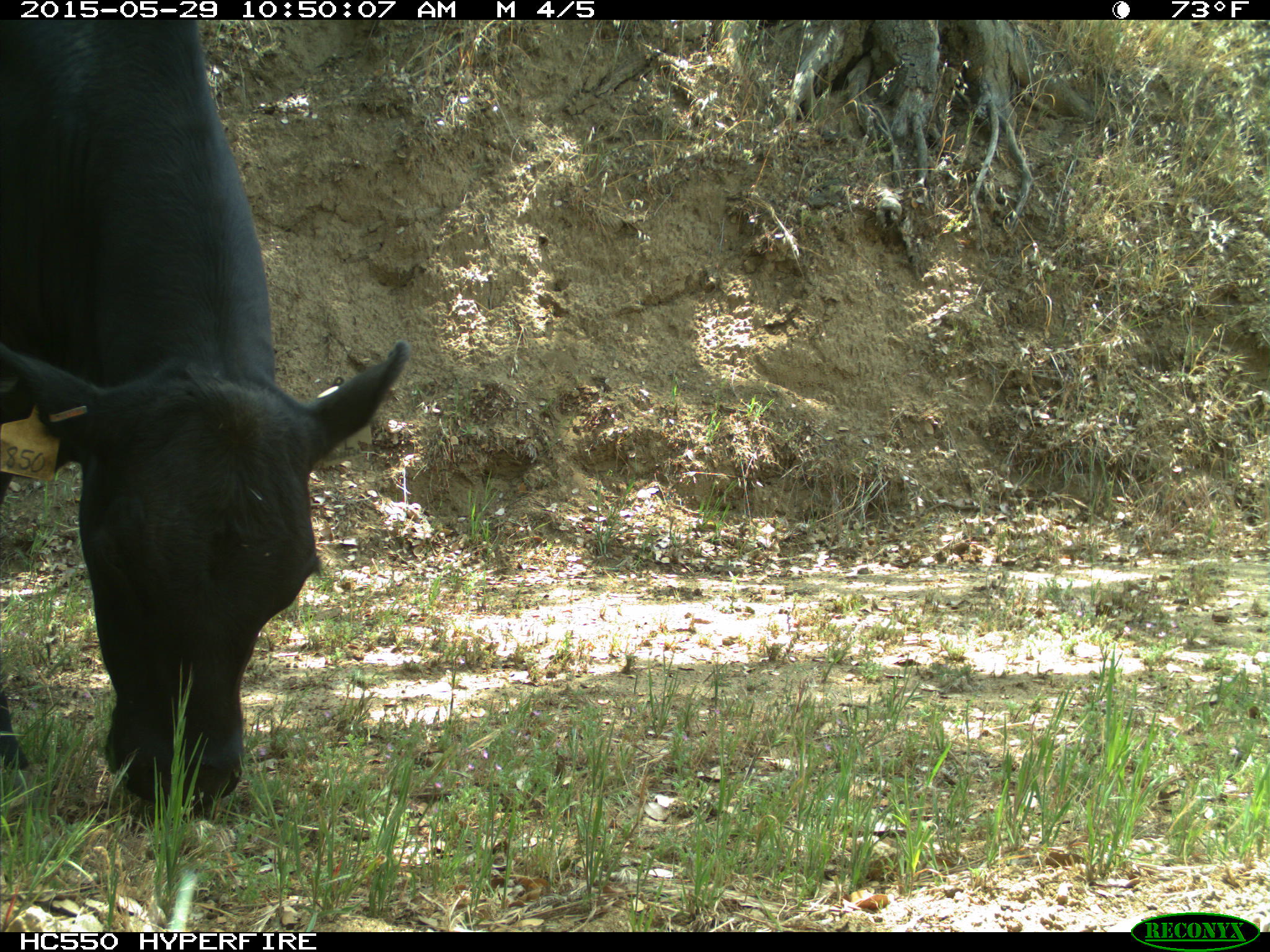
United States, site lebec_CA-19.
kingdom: Animalia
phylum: Chordata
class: Mammalia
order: Artiodactyla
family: Bovidae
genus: Bos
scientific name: Bos taurus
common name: domestic cow